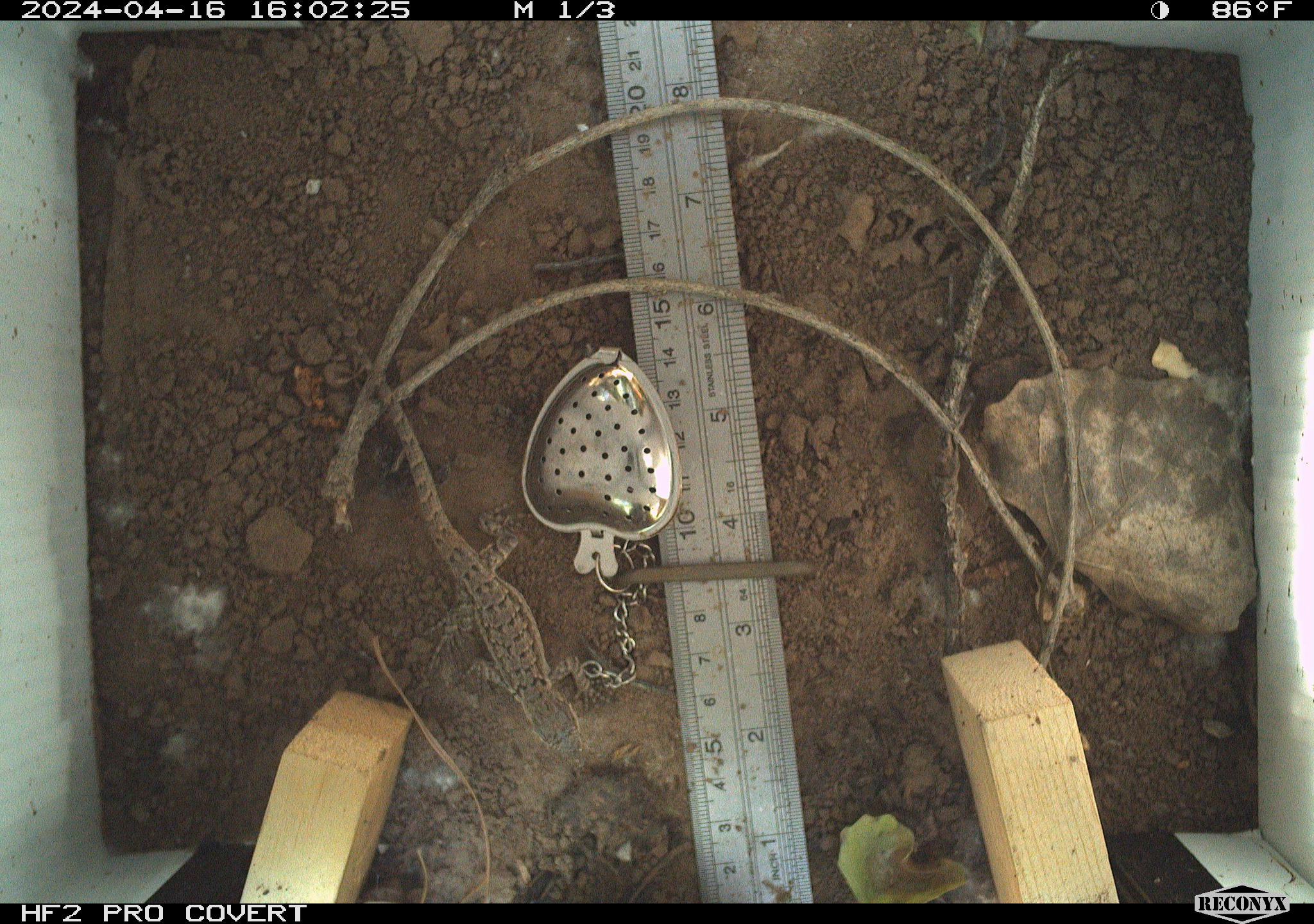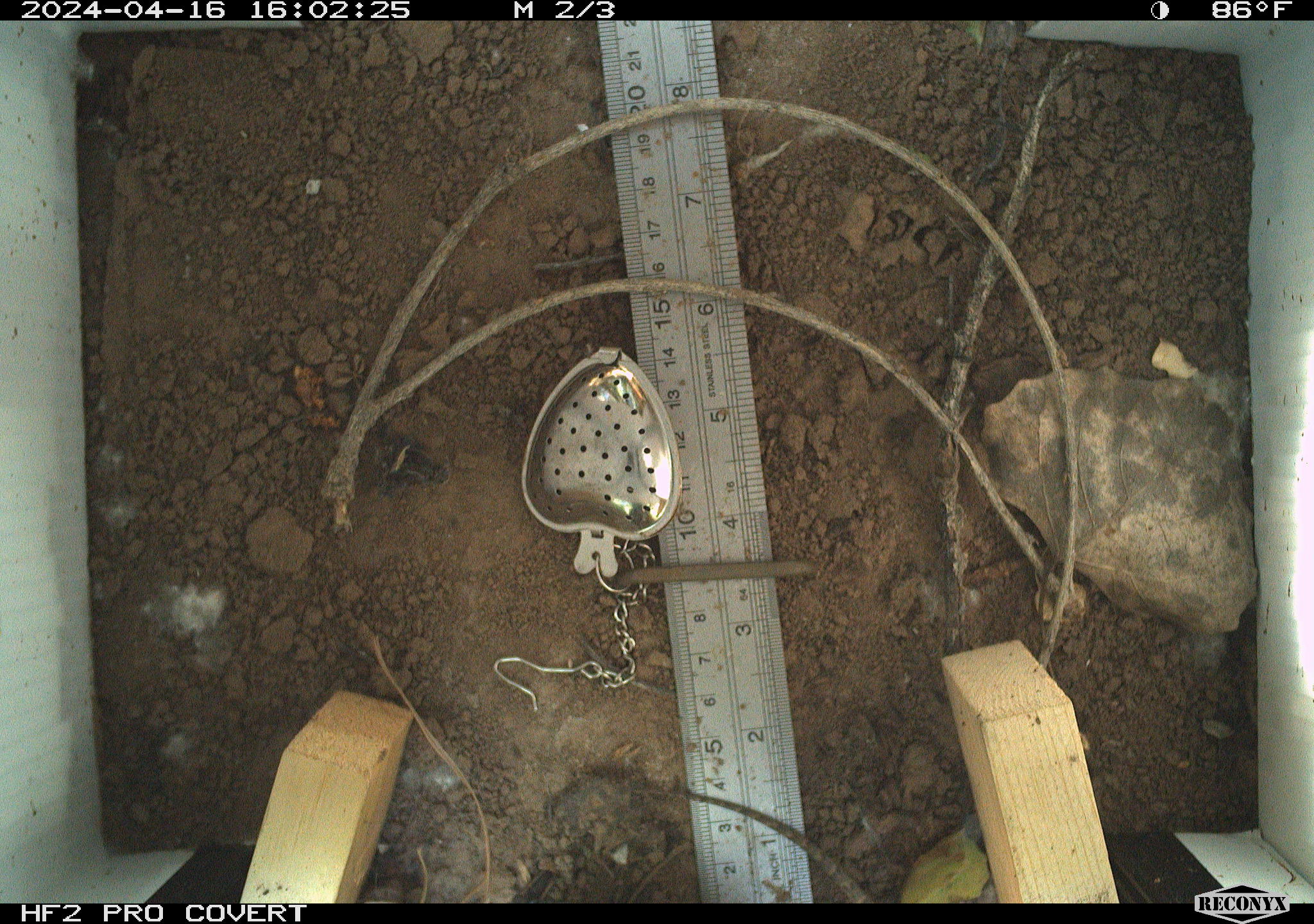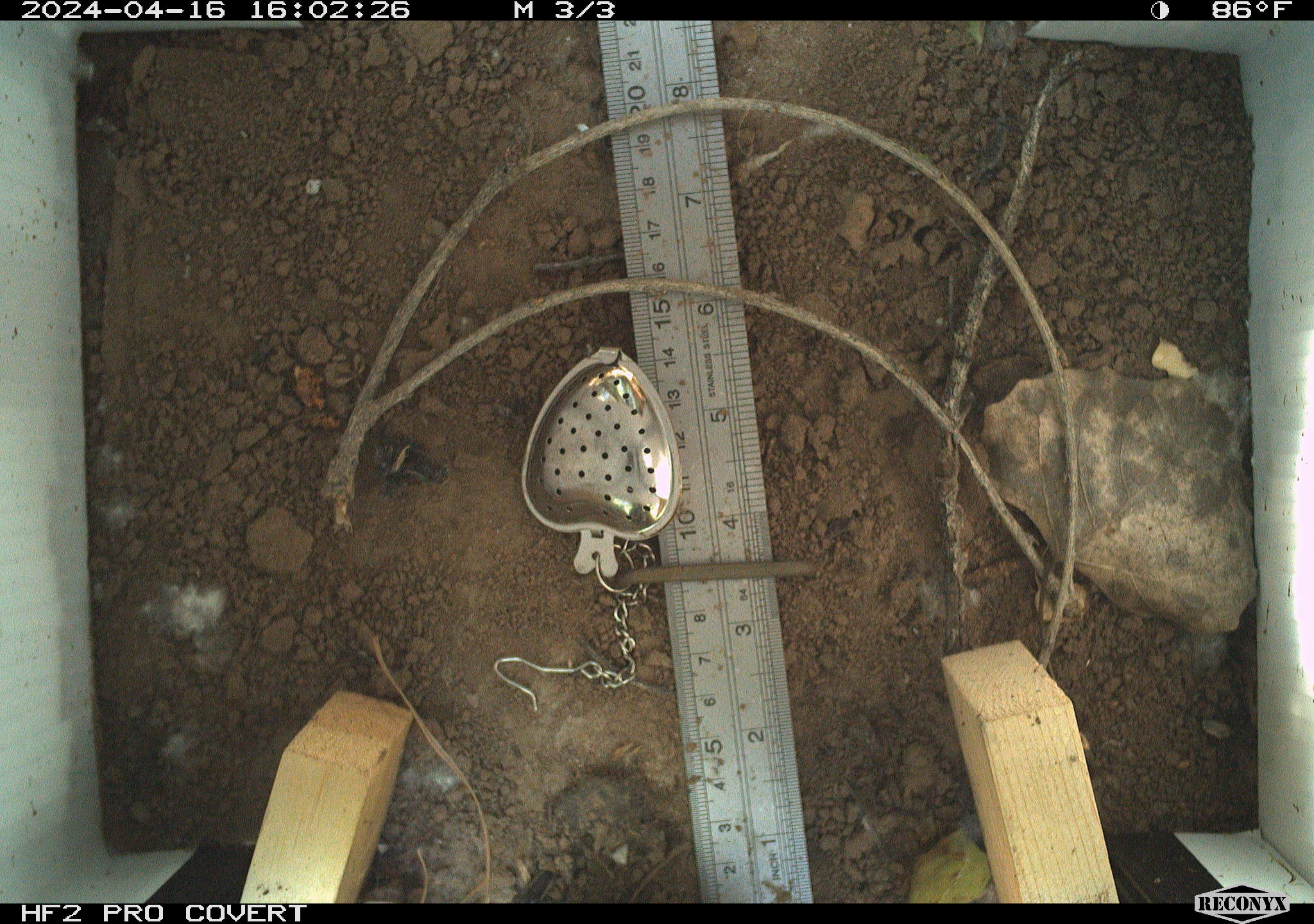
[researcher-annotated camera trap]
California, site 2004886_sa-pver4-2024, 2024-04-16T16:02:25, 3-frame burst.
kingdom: Animalia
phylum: Chordata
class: Reptilia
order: Squamata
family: Phrynosomatidae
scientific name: Phrynosomatidae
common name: phrynosomatid lizards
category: phrynosomatidae family